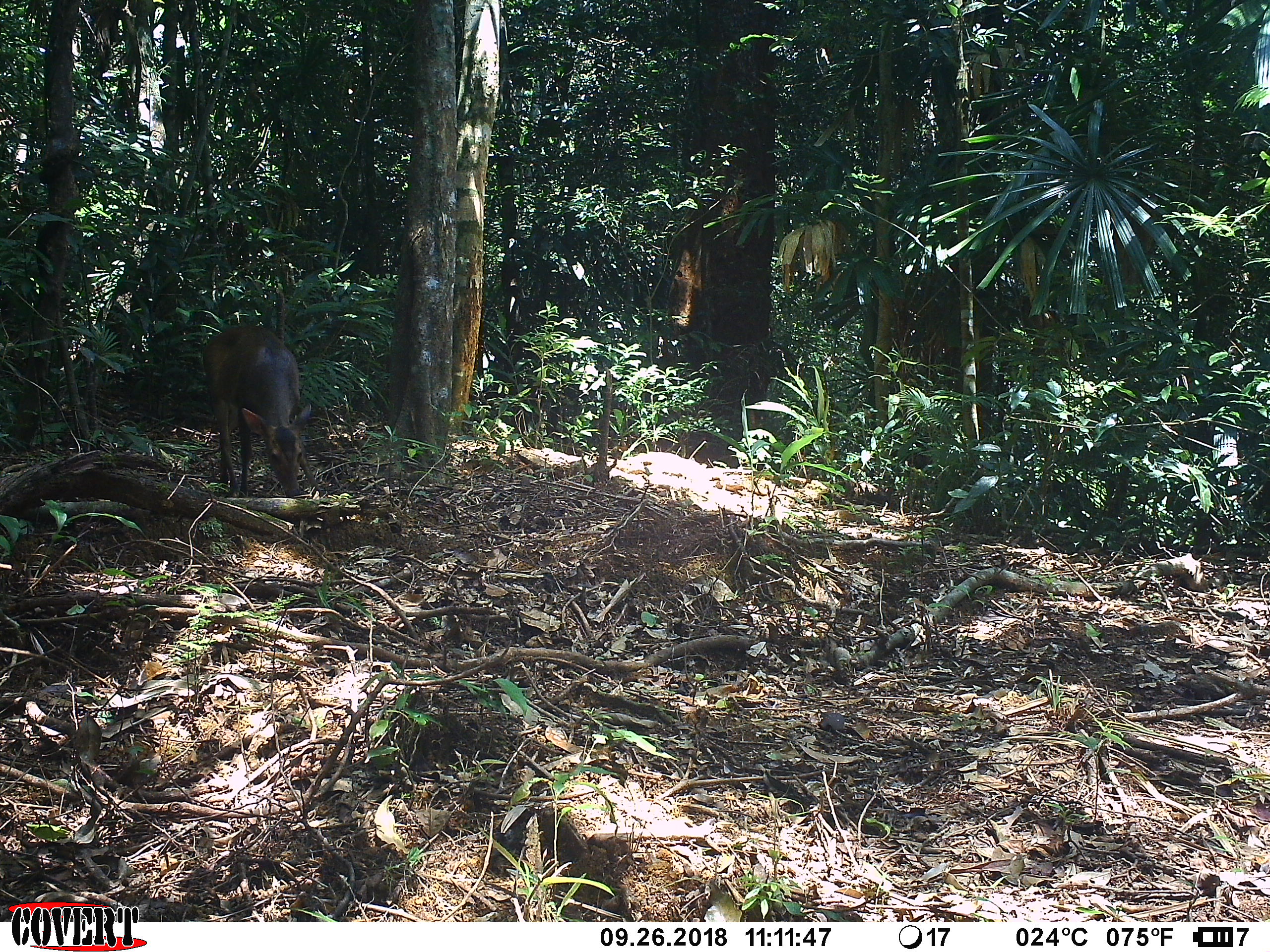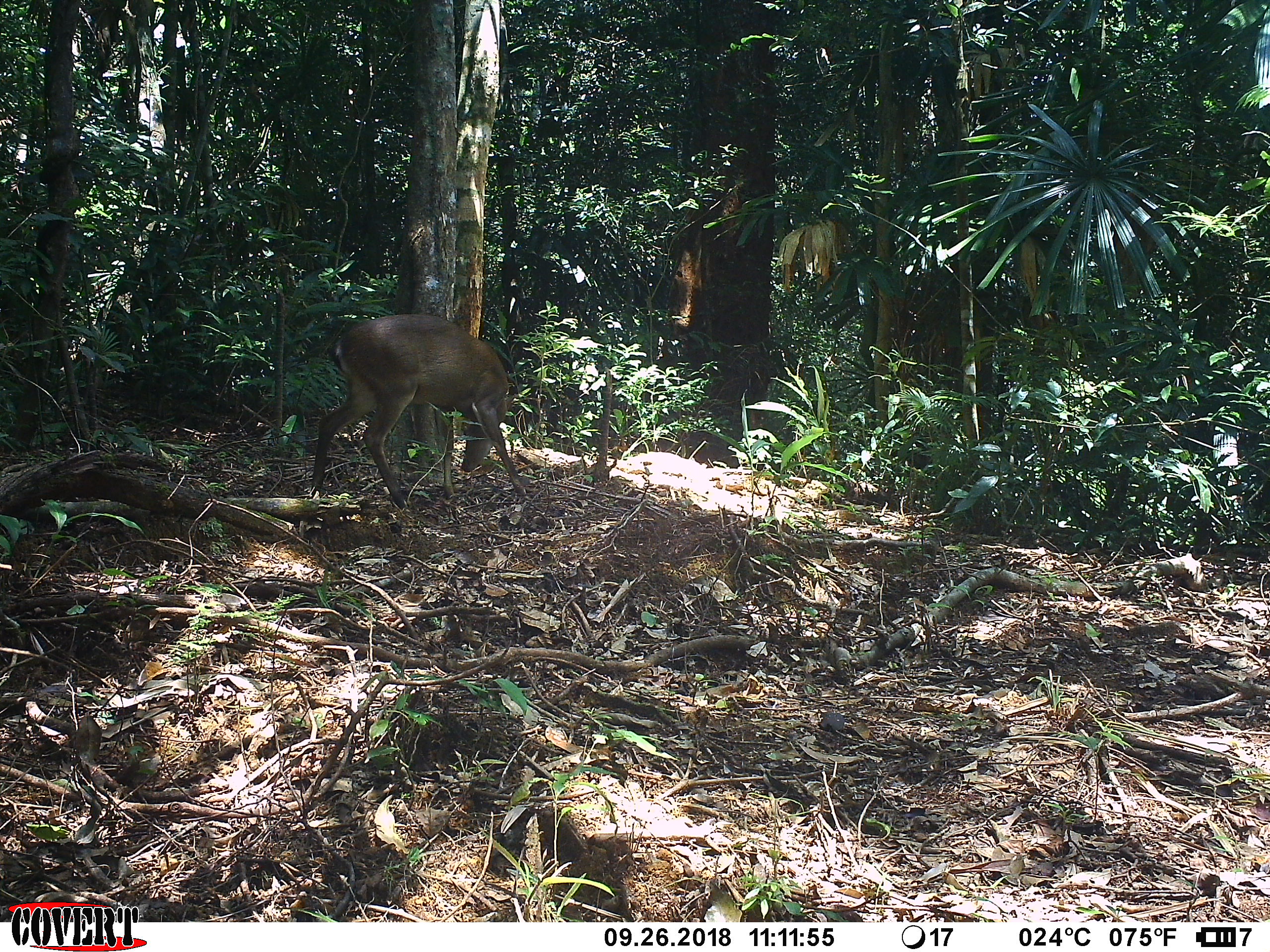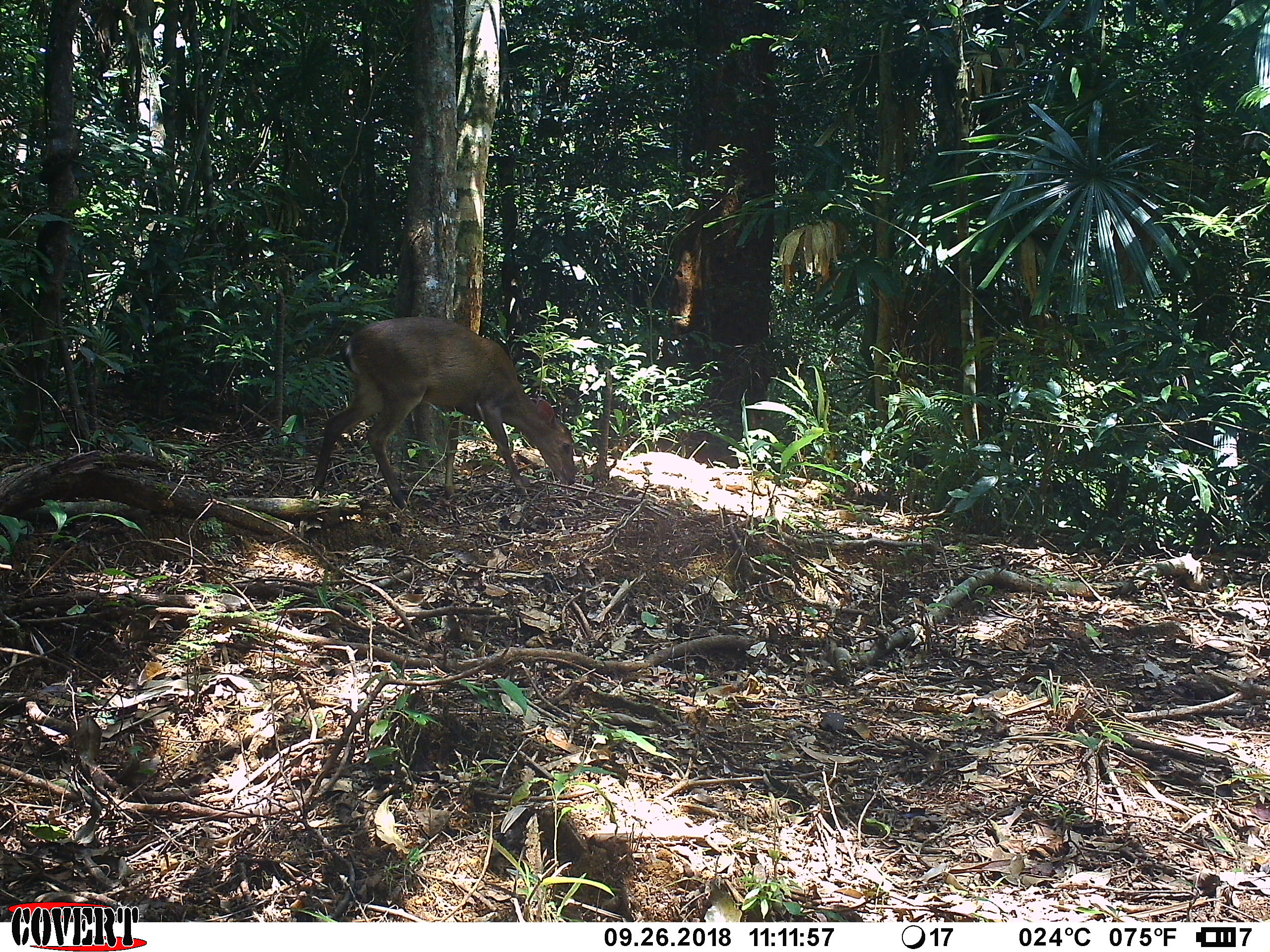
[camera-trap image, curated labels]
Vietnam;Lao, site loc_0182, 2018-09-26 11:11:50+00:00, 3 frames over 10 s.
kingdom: Animalia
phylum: Chordata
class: Mammalia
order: Artiodactyla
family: Cervidae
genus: Muntiacus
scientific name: Muntiacus vuquangensis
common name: large-antlered muntjac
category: large antlered muntjac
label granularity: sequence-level